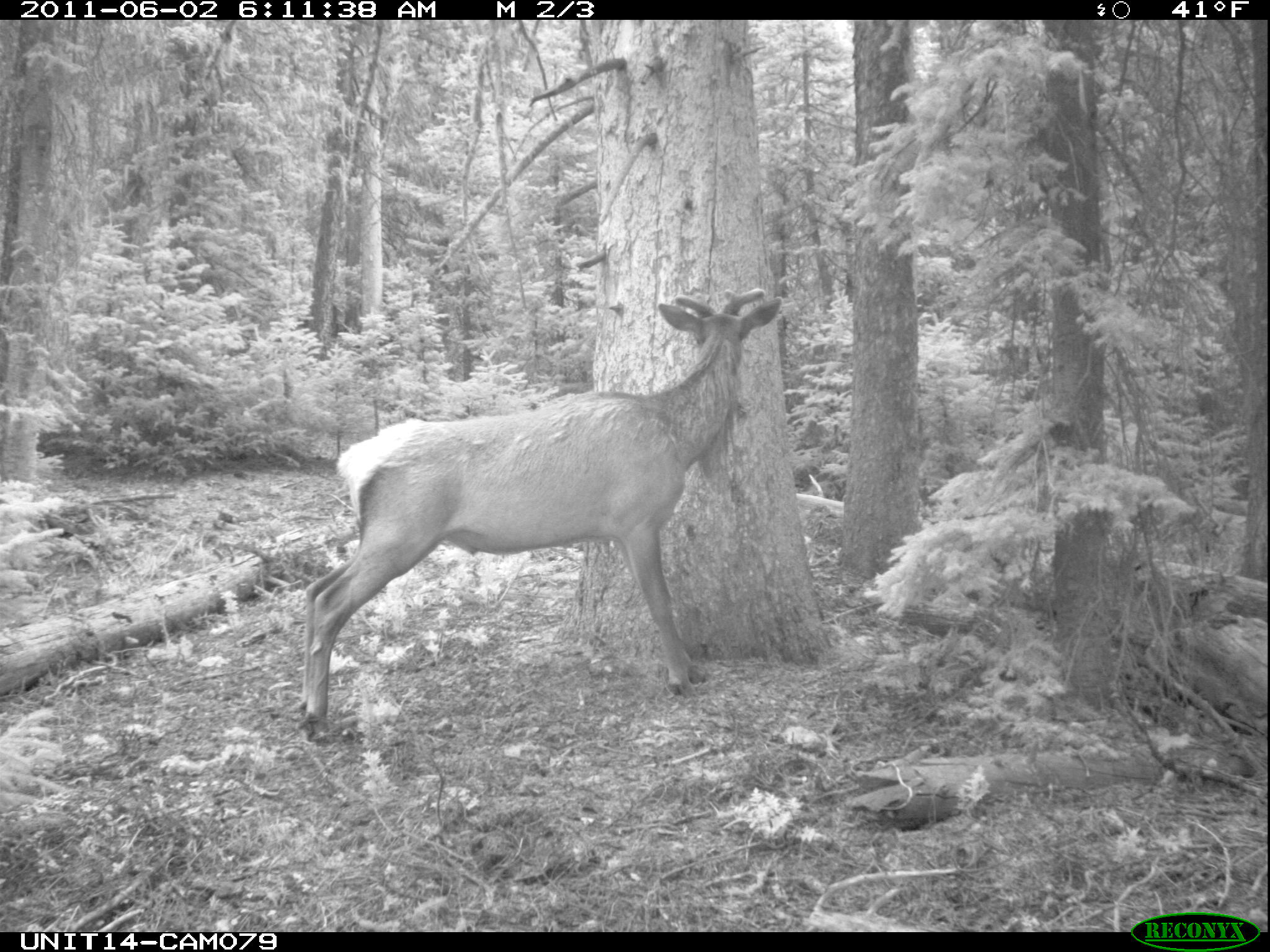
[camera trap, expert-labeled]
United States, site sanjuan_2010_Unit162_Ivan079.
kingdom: Animalia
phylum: Chordata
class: Mammalia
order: Artiodactyla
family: Cervidae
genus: Cervus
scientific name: Cervus elaphus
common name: red deer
Cervus elaphus (red deer).